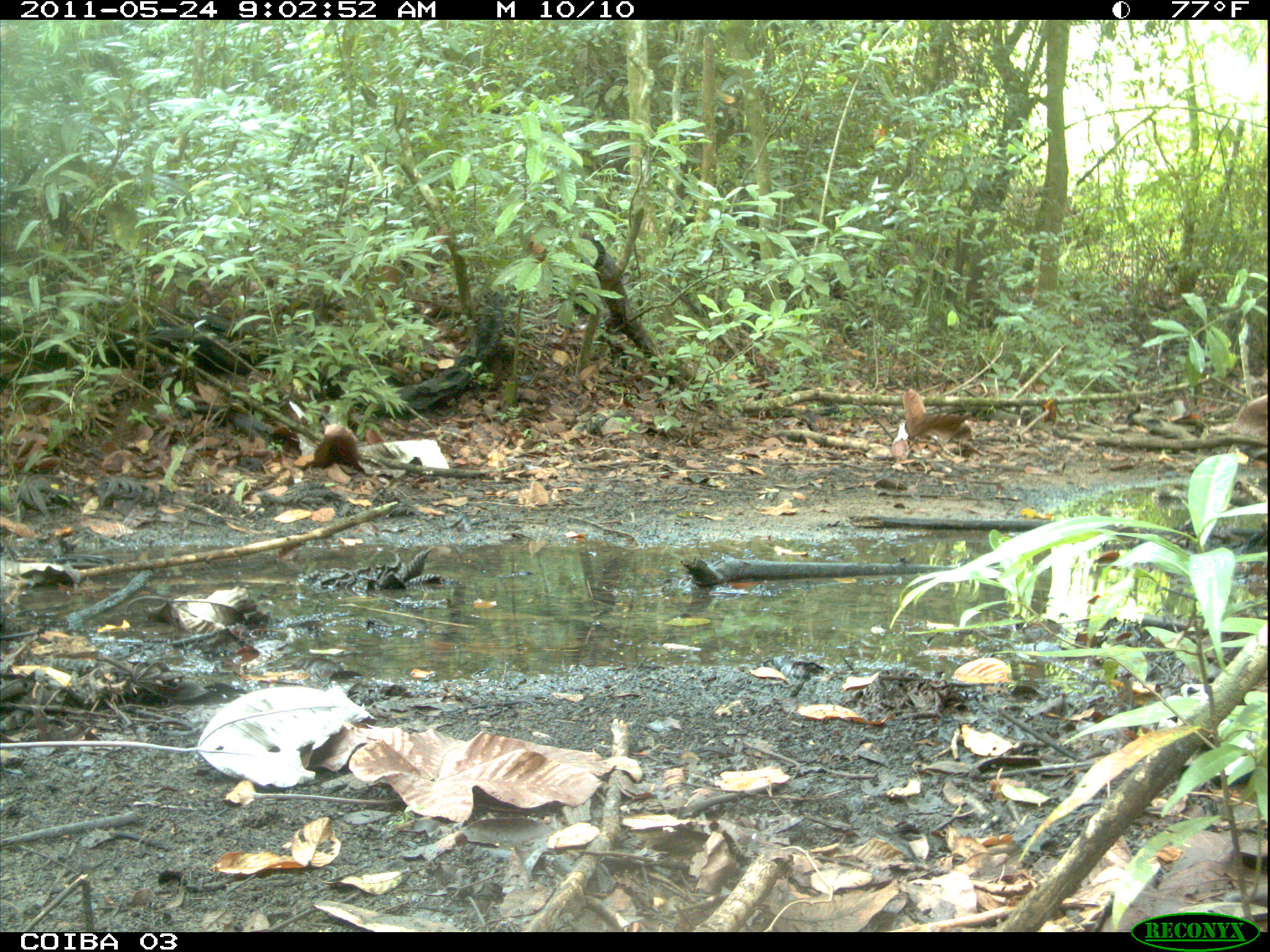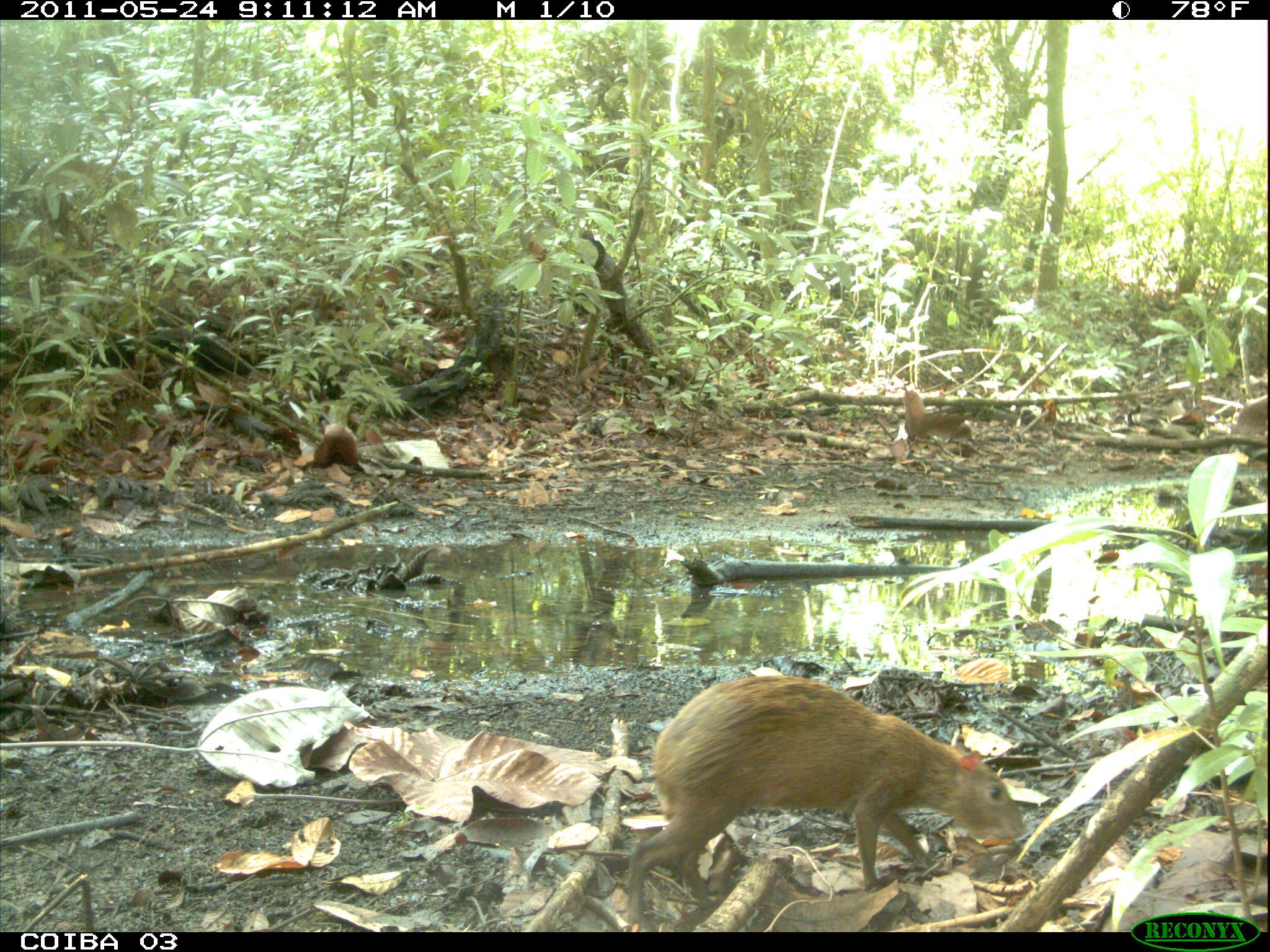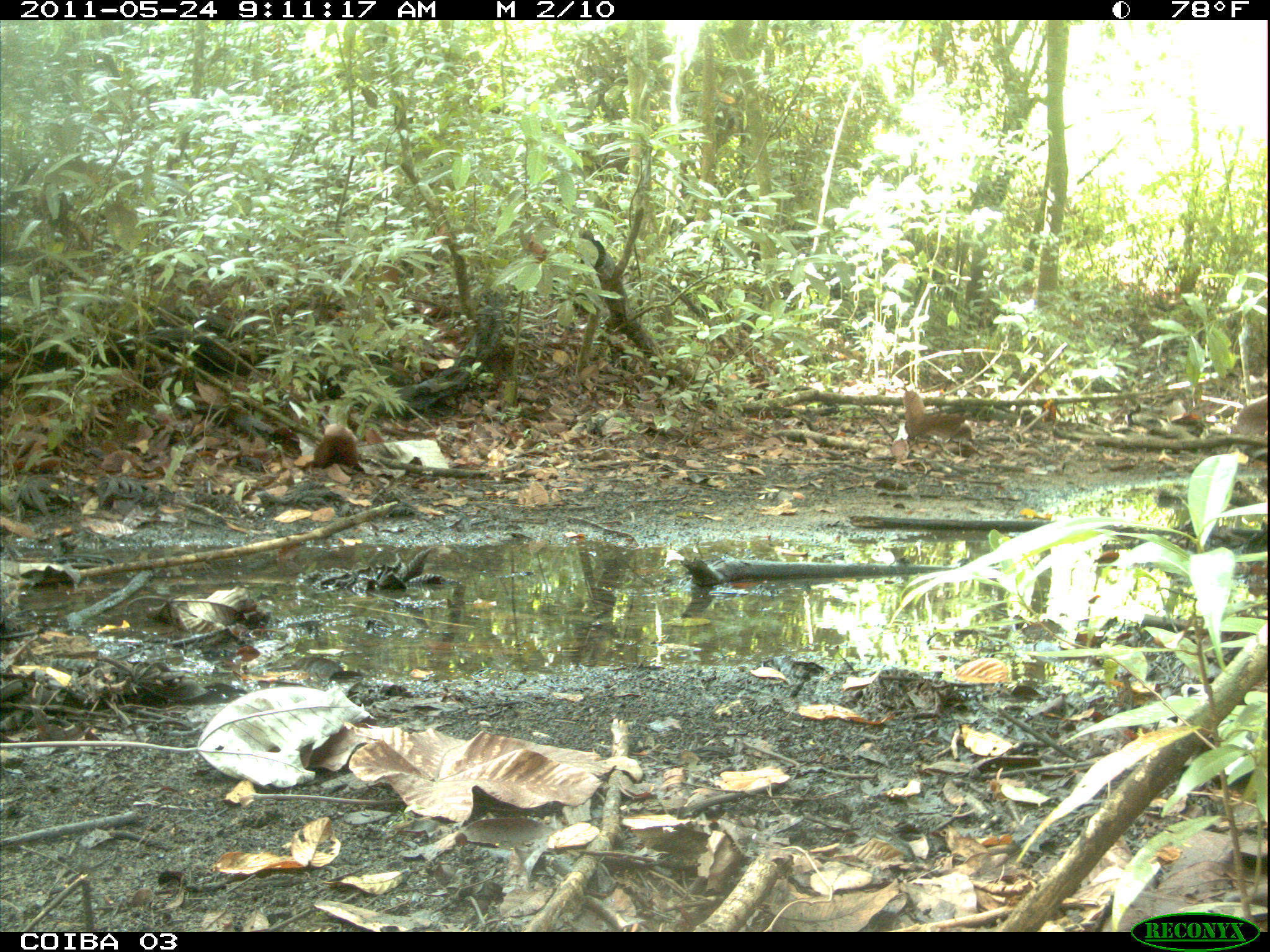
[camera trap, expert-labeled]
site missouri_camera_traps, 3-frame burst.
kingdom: Animalia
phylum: Chordata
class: Mammalia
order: Rodentia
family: Dasyproctidae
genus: Dasyprocta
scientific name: Dasyprocta coibae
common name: coiban agouti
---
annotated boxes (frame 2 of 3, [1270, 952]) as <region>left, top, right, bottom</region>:
coiban agouti: <region>616, 665, 1041, 917</region>